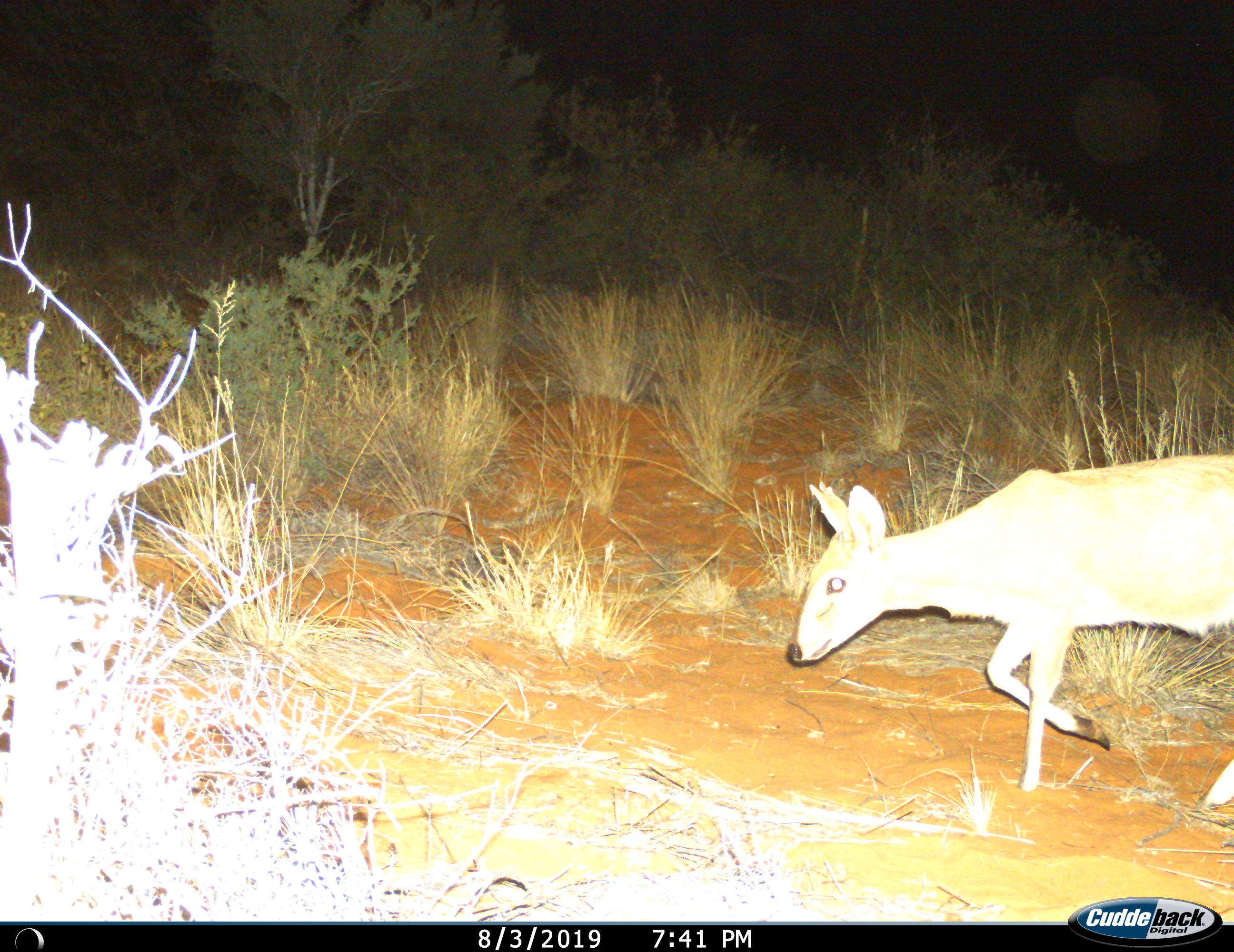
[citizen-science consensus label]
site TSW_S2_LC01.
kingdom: Animalia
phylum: Chordata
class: Mammalia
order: Artiodactyla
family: Bovidae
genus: Sylvicapra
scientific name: Sylvicapra grimmia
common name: common duiker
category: duikercommongrey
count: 1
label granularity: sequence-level